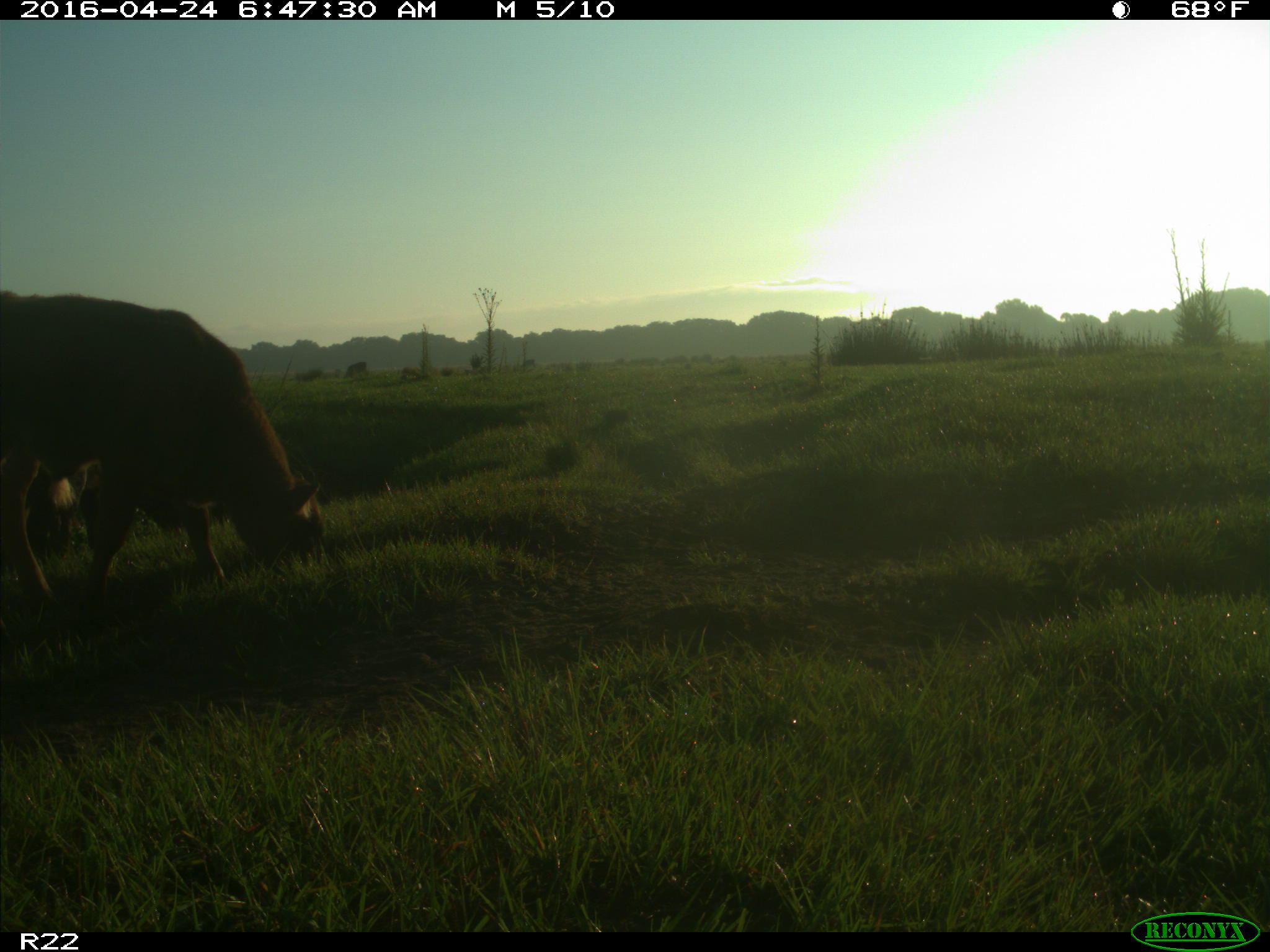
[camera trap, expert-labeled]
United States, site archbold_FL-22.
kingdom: Animalia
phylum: Chordata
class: Mammalia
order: Artiodactyla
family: Bovidae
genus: Bos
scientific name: Bos taurus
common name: domestic cow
Bos taurus (domestic cow).